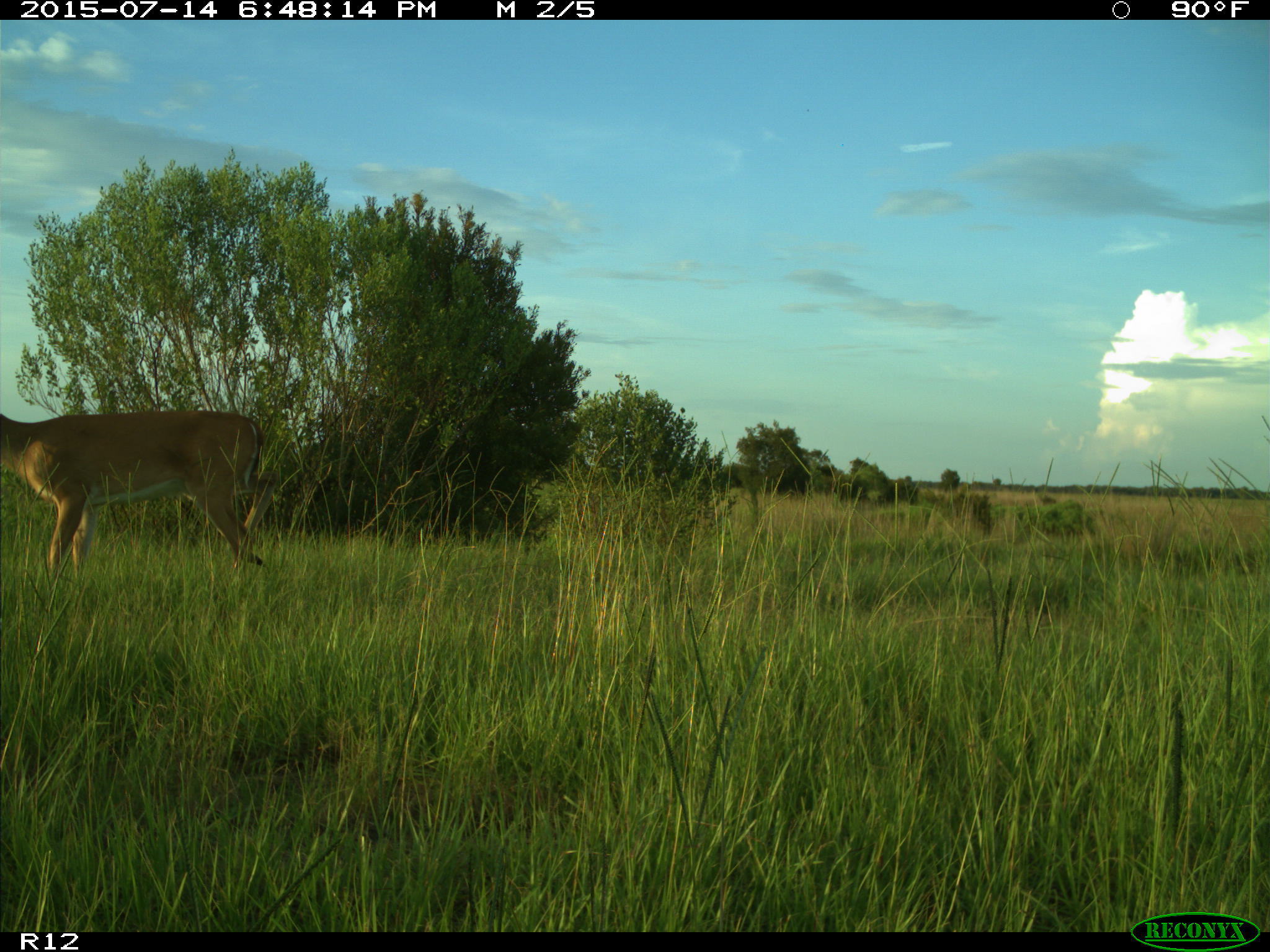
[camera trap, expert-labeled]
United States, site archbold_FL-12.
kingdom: Animalia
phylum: Chordata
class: Mammalia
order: Artiodactyla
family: Cervidae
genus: Odocoileus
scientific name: Odocoileus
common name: deer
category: unidentified deer